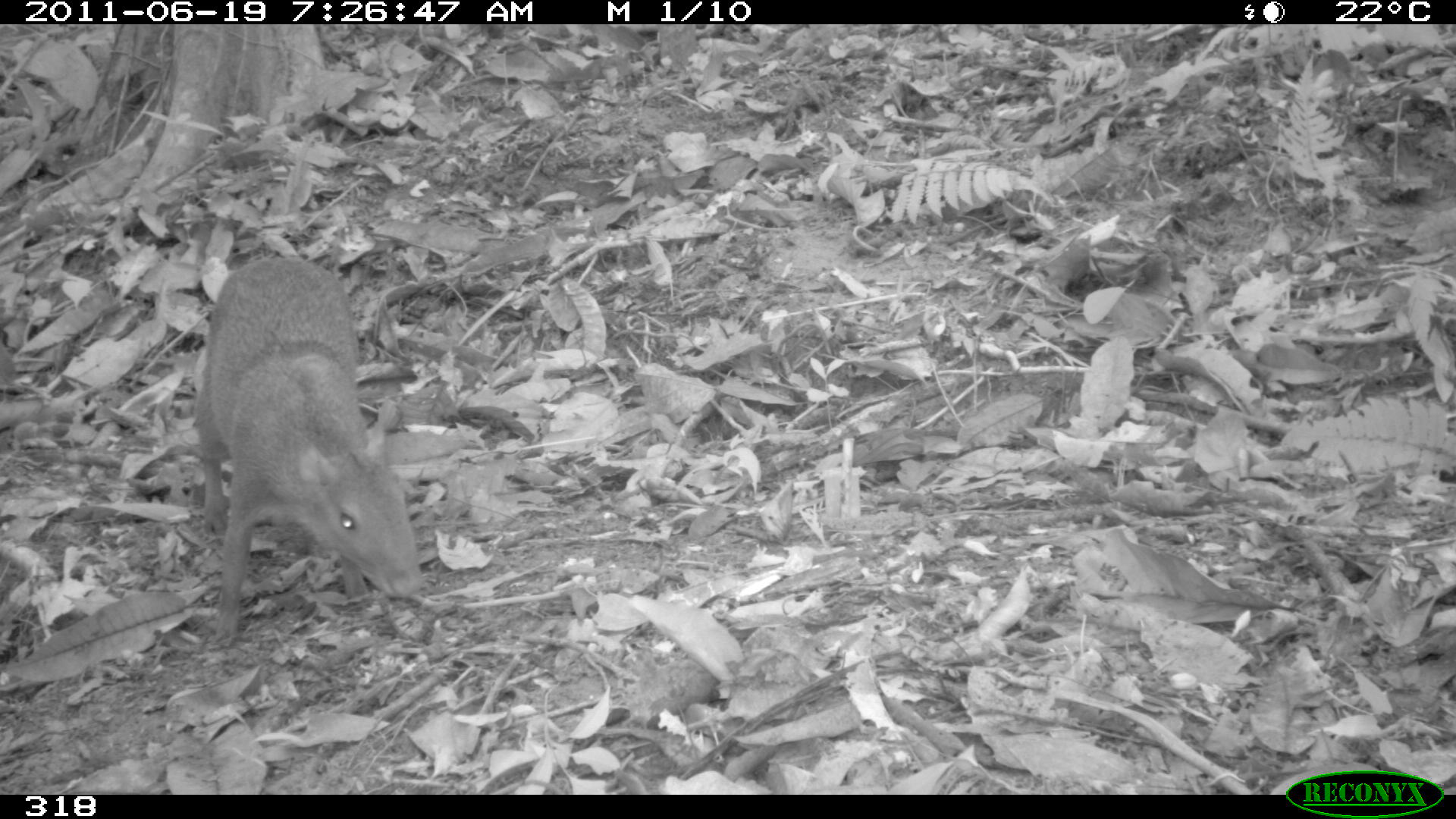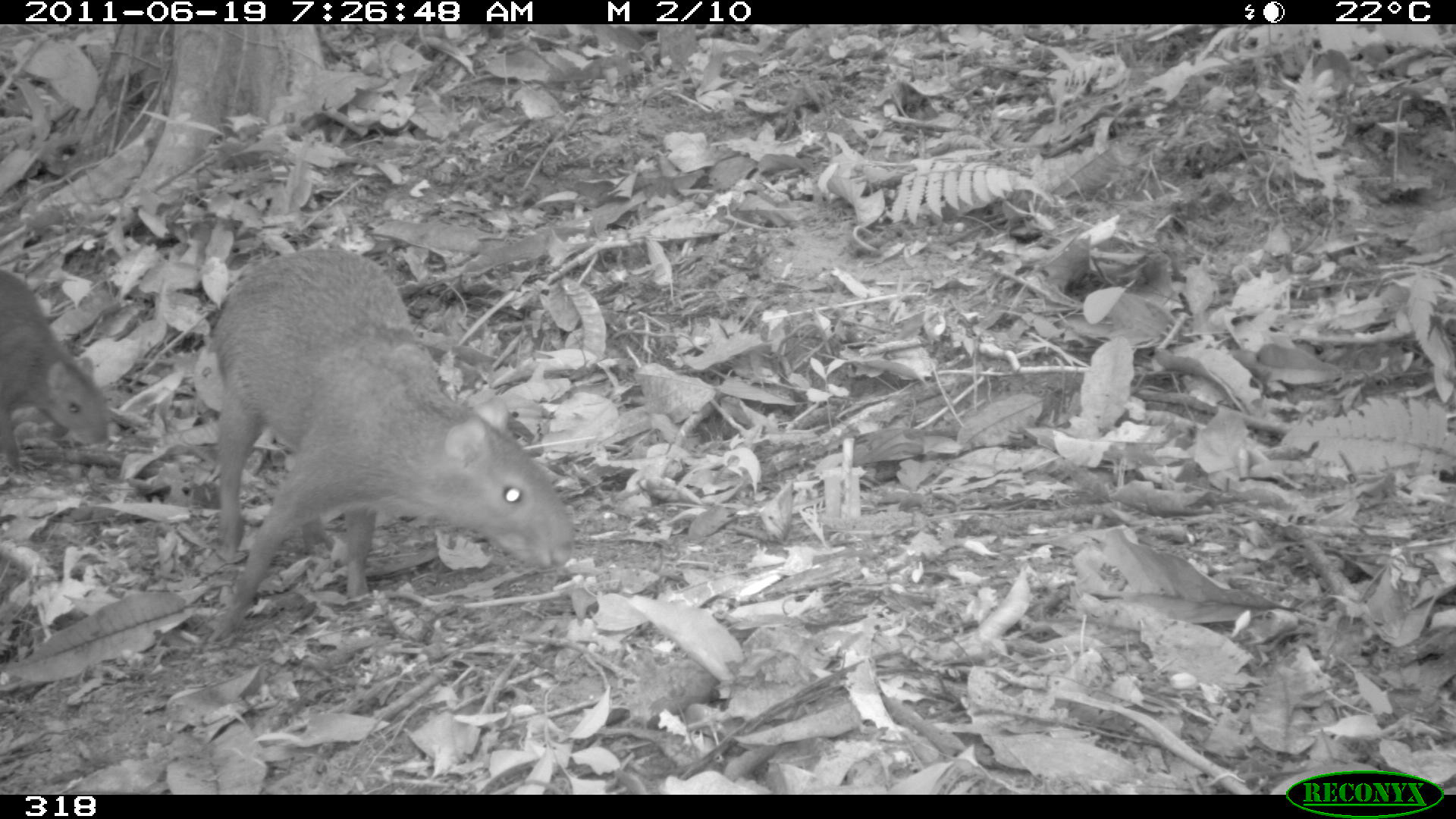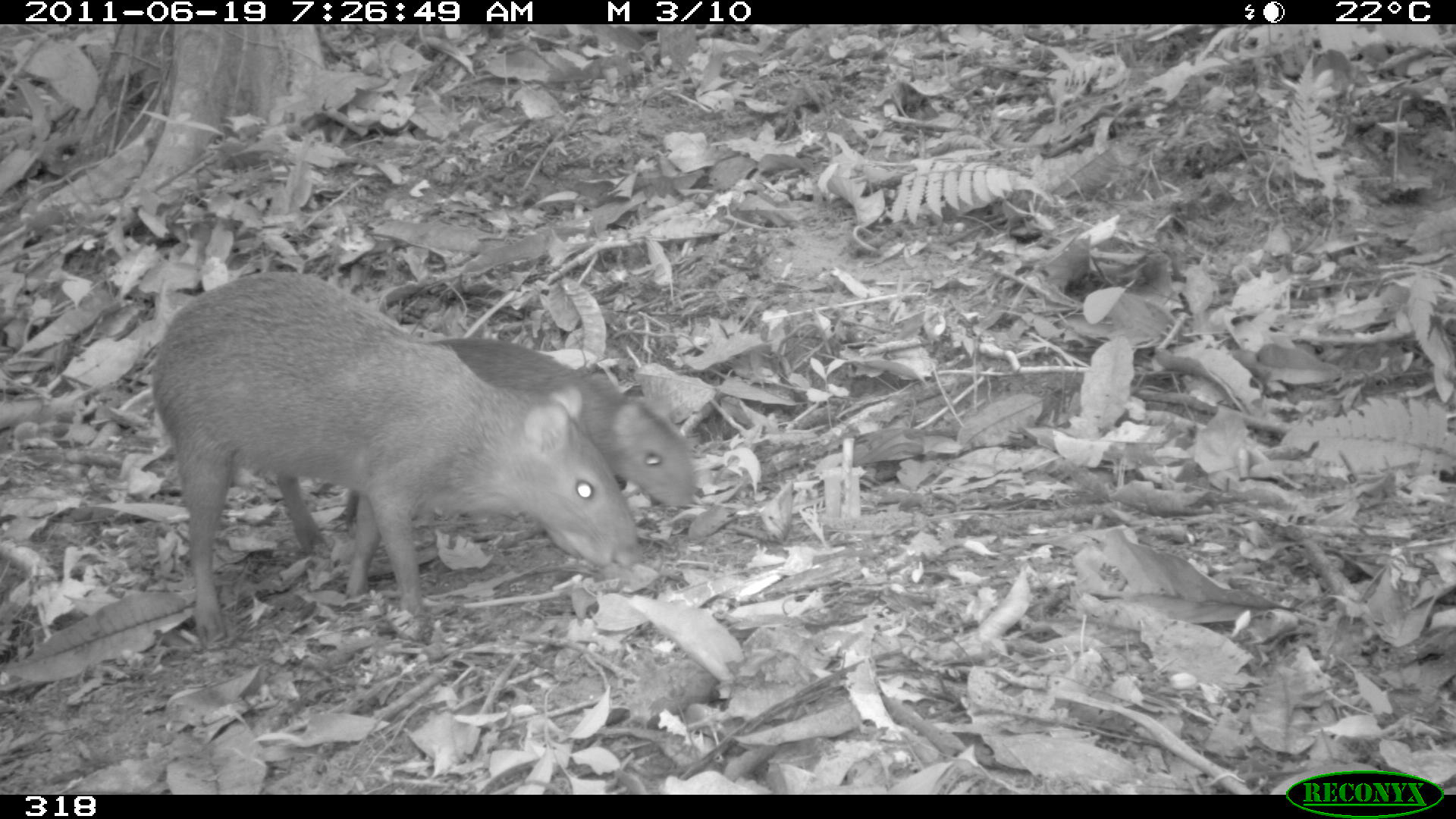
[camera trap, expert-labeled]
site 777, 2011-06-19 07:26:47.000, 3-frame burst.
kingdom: Animalia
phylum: Chordata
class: Mammalia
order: Rodentia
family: Dasyproctidae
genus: Dasyprocta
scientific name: Dasyprocta punctata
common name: central american agouti